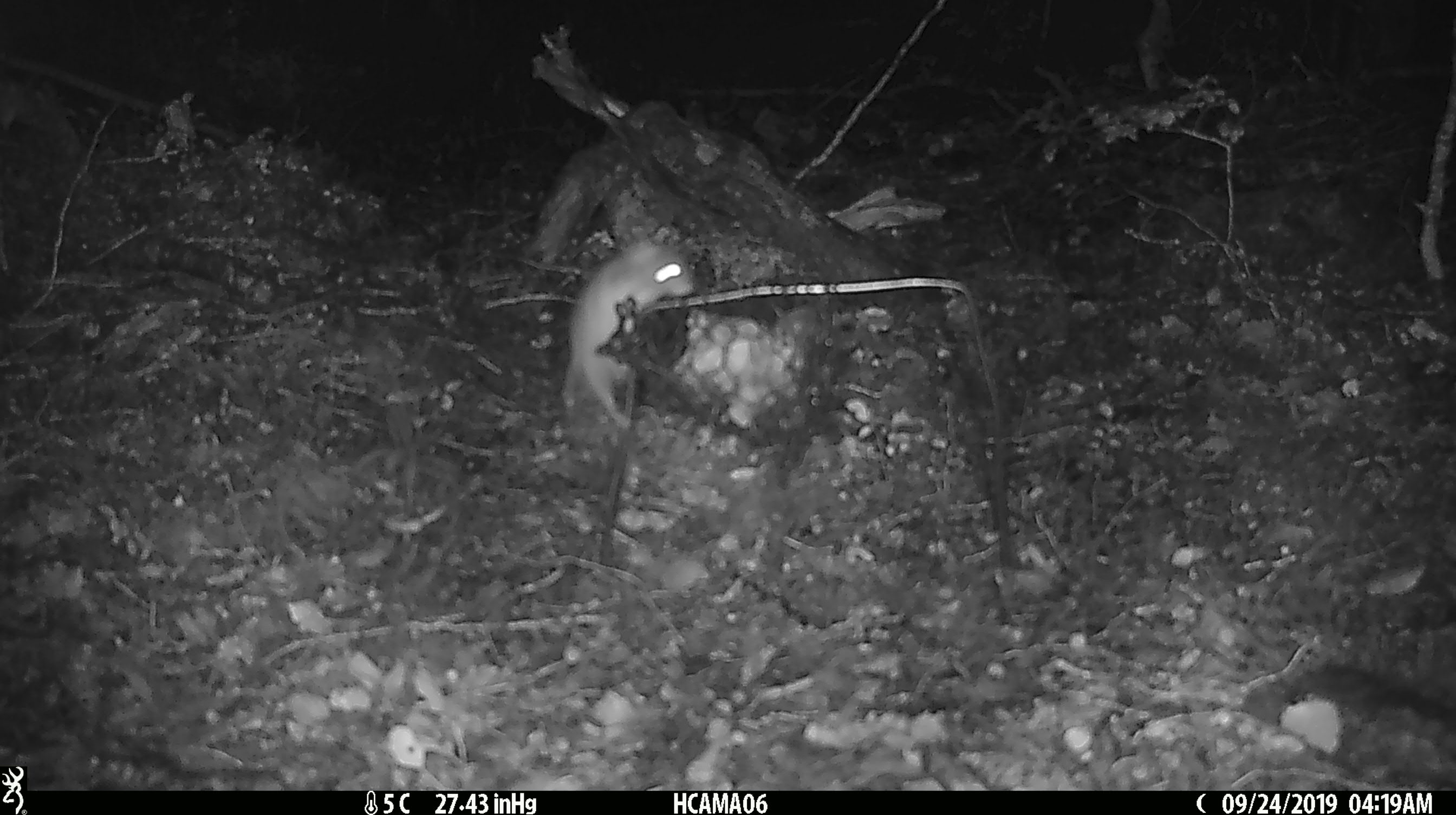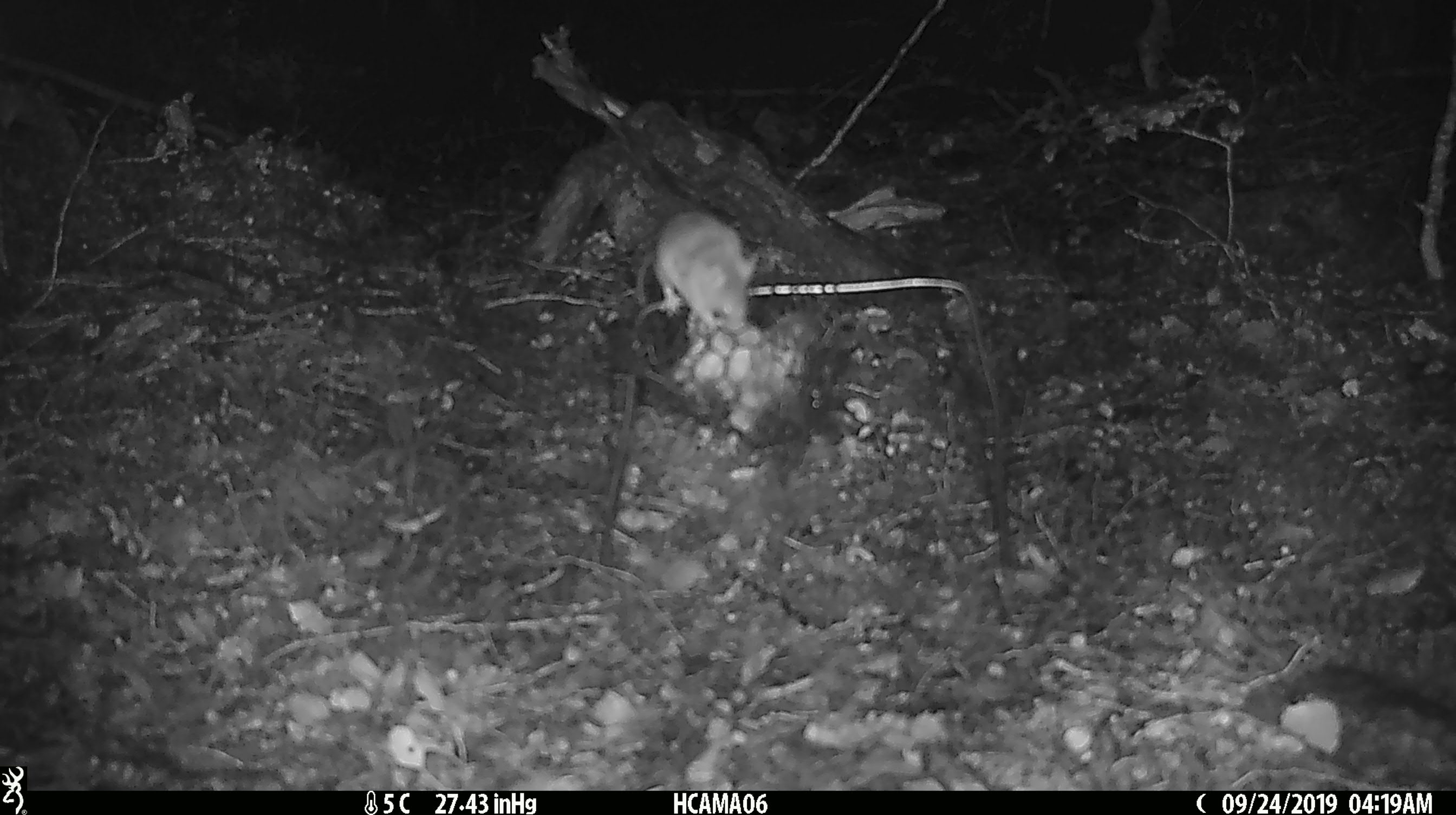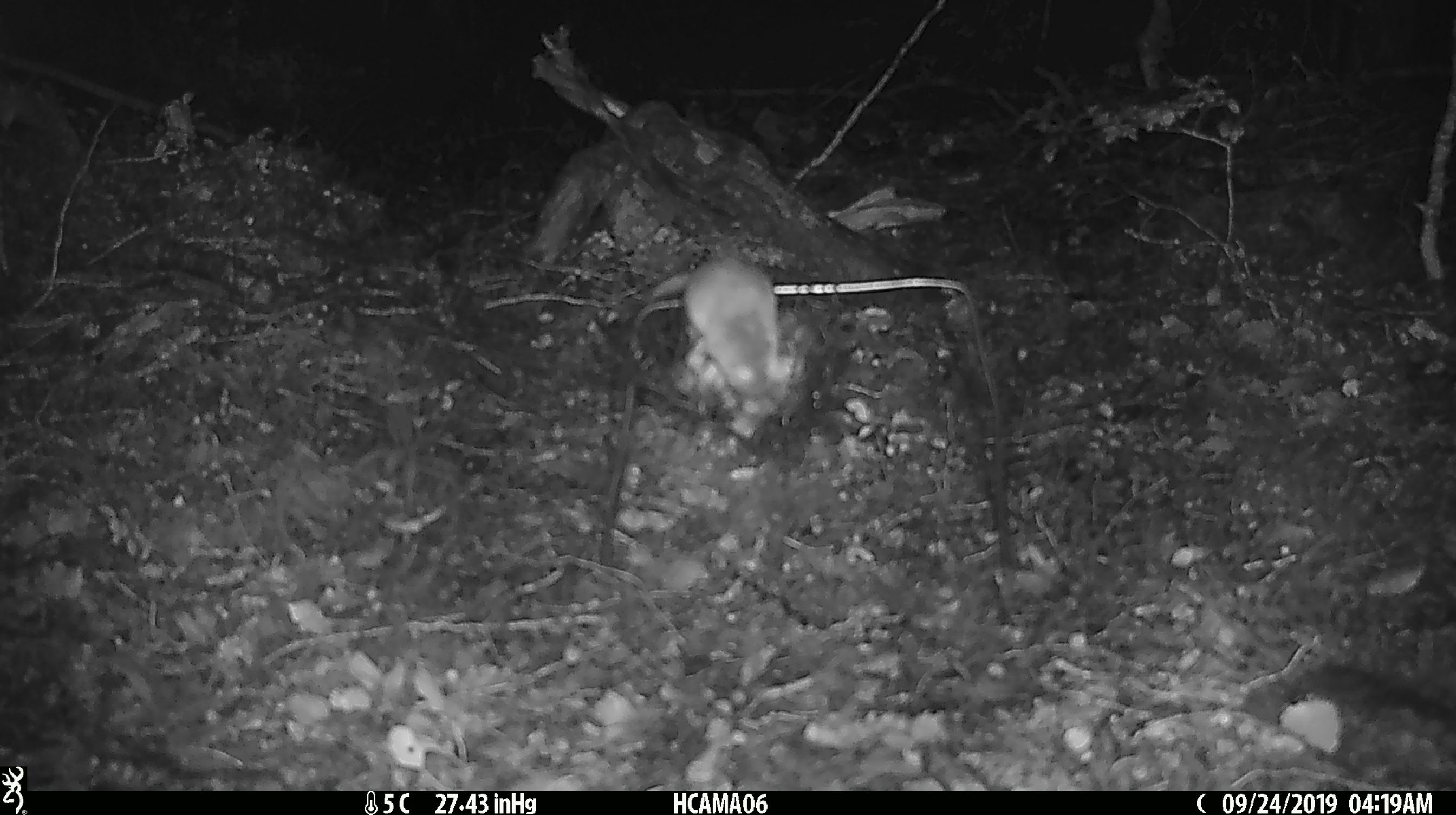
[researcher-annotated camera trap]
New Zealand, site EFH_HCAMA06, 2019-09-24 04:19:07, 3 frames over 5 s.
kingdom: Animalia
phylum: Chordata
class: Mammalia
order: Rodentia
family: Muridae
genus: Mus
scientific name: Mus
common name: mouse